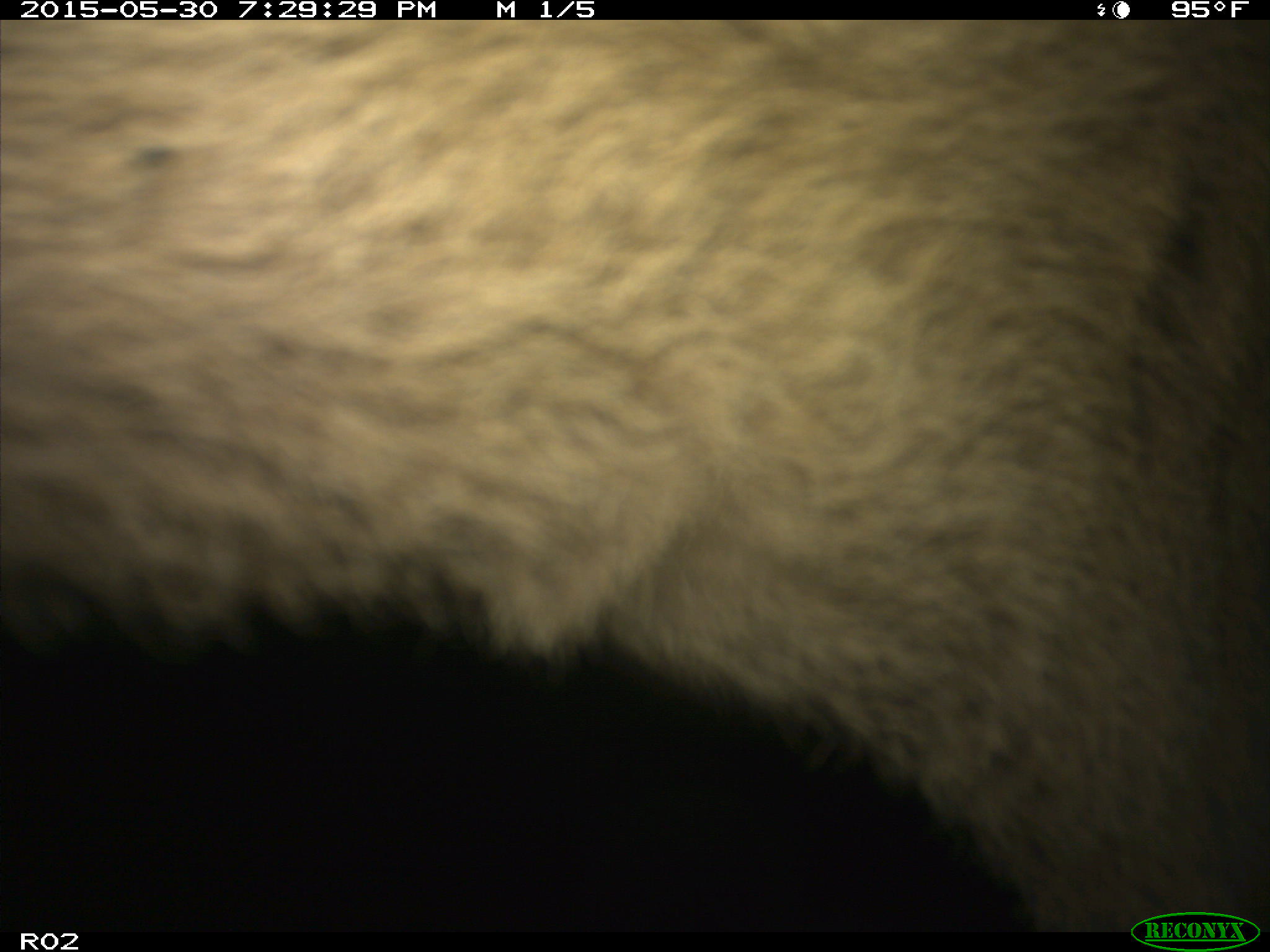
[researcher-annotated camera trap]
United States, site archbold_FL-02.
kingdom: Animalia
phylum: Chordata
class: Mammalia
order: Artiodactyla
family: Bovidae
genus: Bos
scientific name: Bos taurus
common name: domestic cow